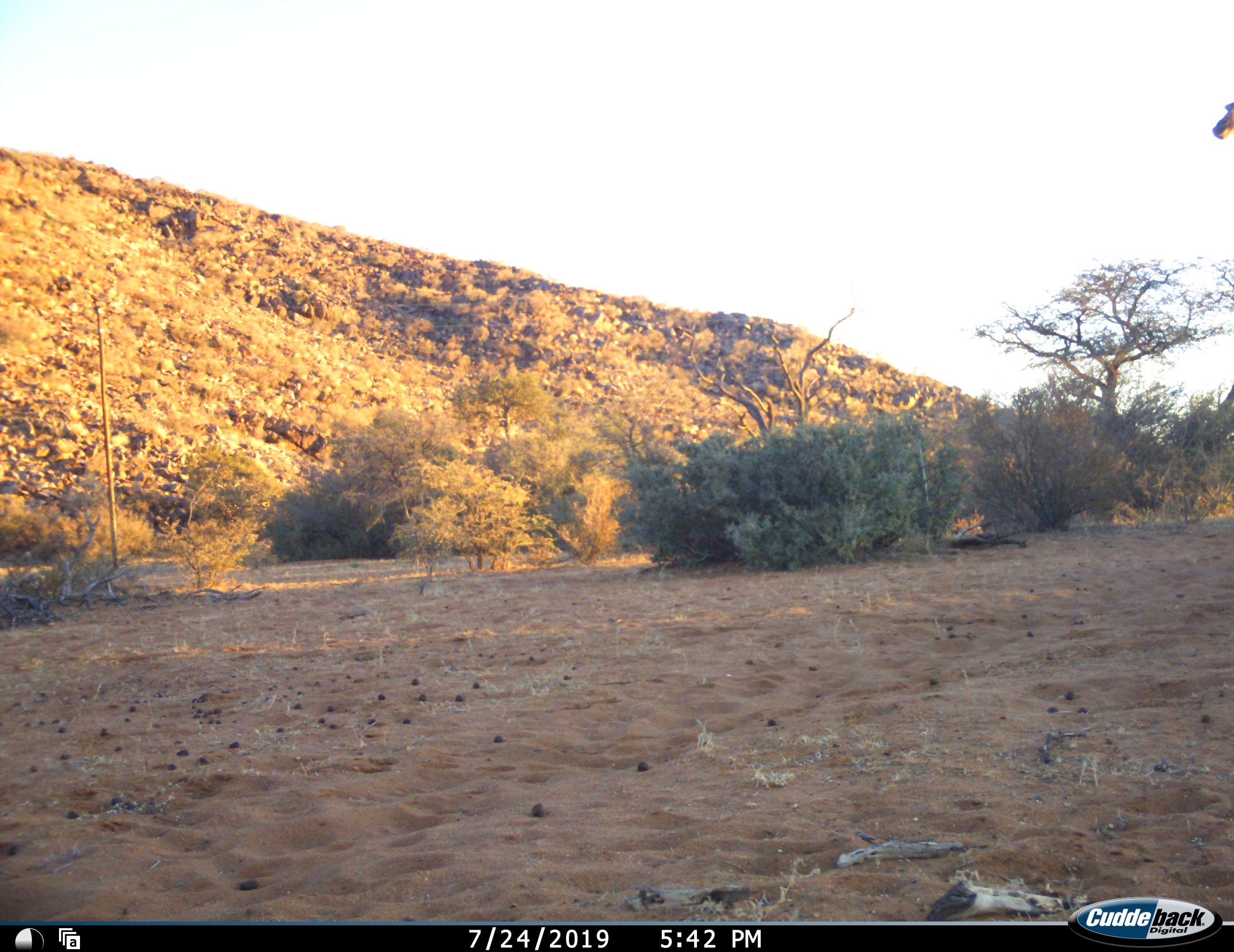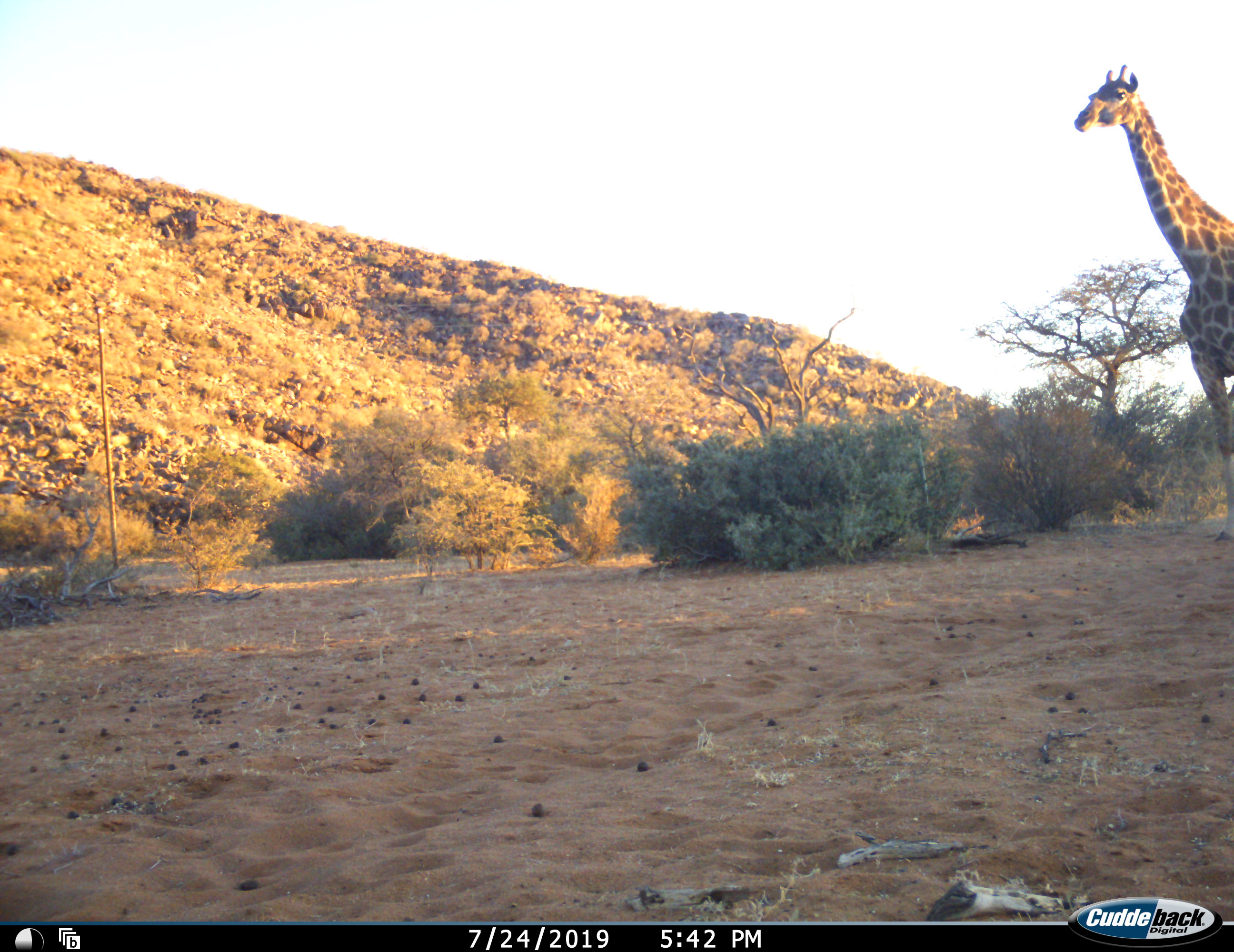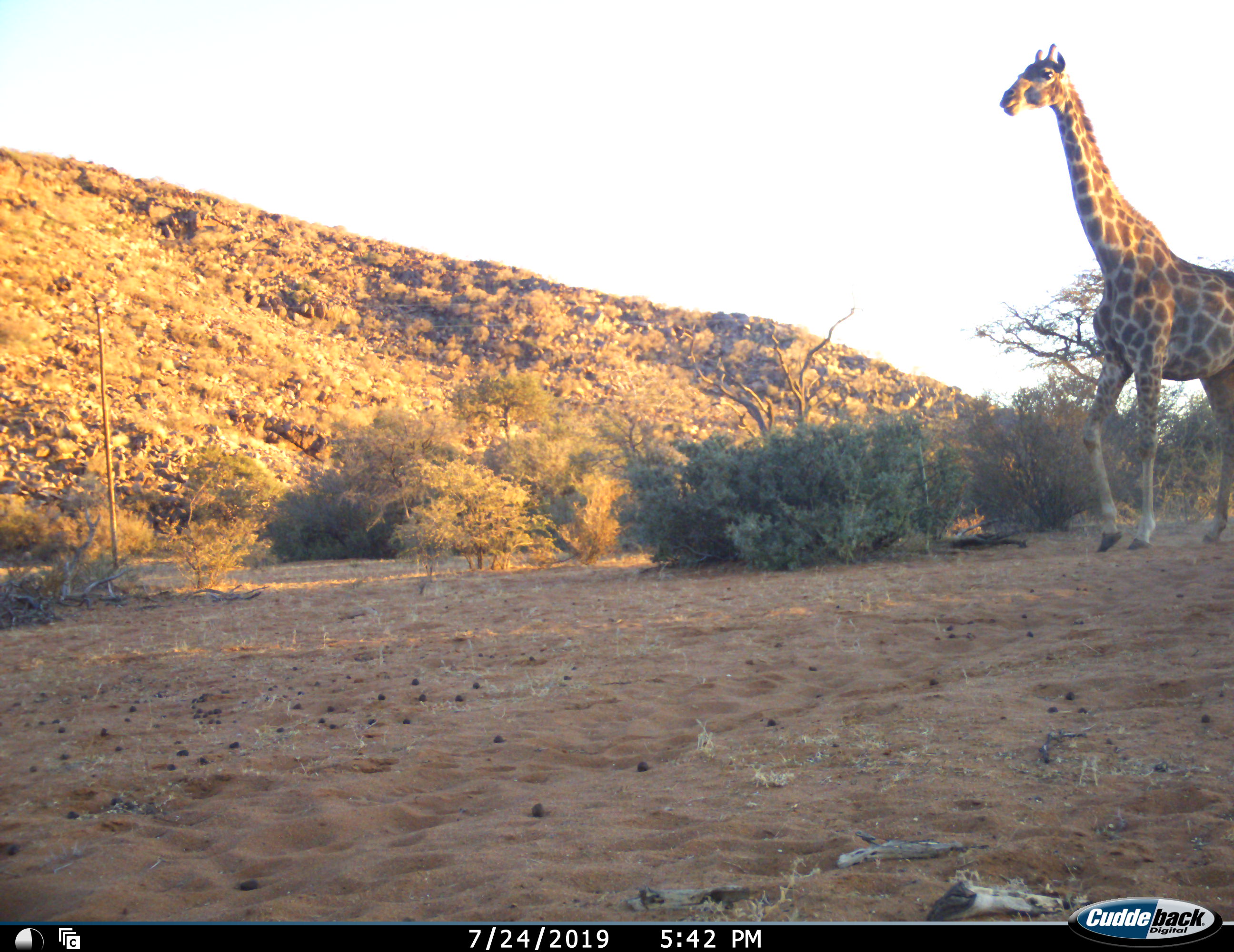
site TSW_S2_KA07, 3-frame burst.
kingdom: Animalia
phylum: Chordata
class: Mammalia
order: Artiodactyla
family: Giraffidae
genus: Giraffa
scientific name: Giraffa camelopardalis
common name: giraffe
Giraffe (Giraffa camelopardalis), count 1. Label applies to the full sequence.